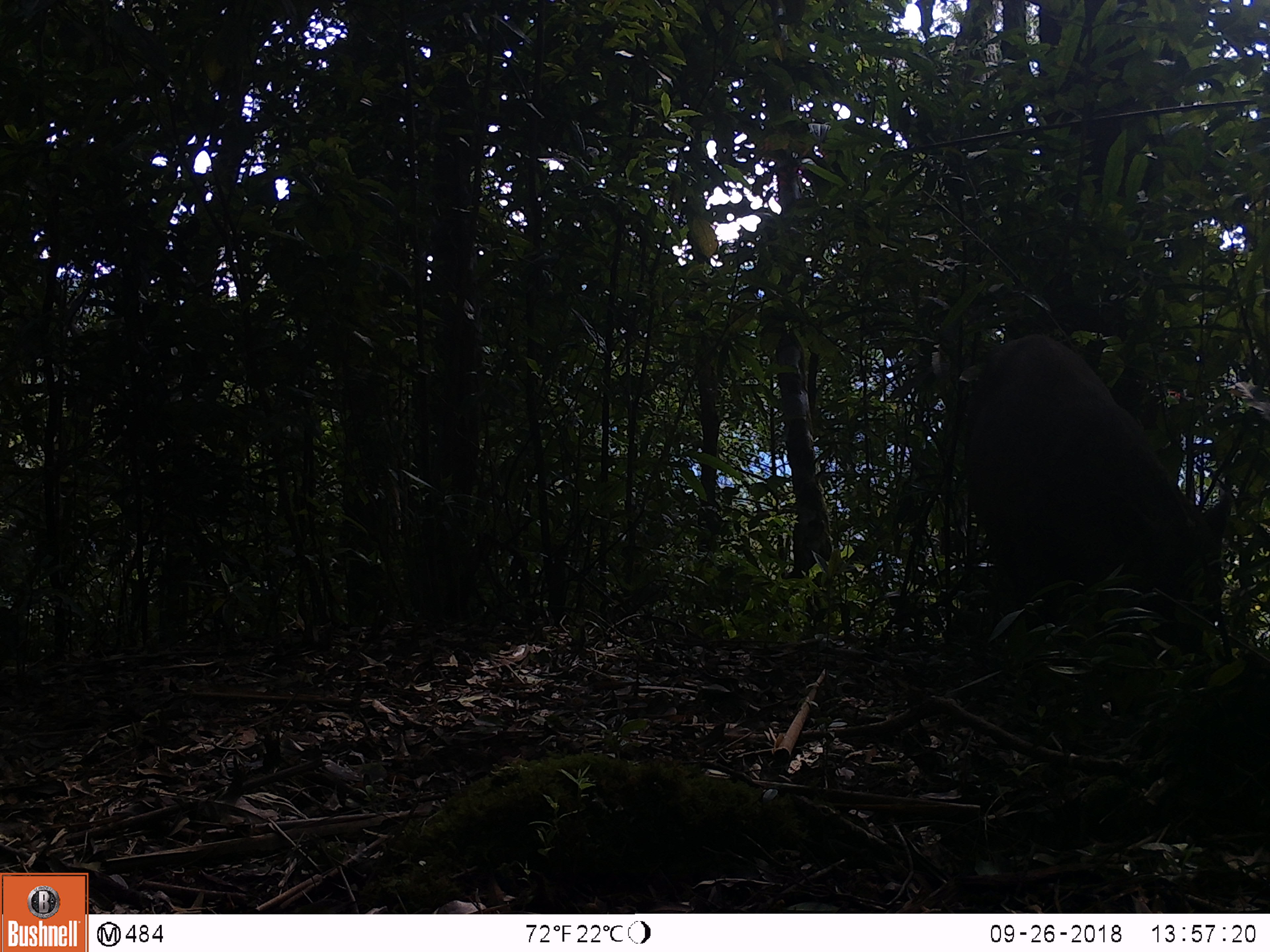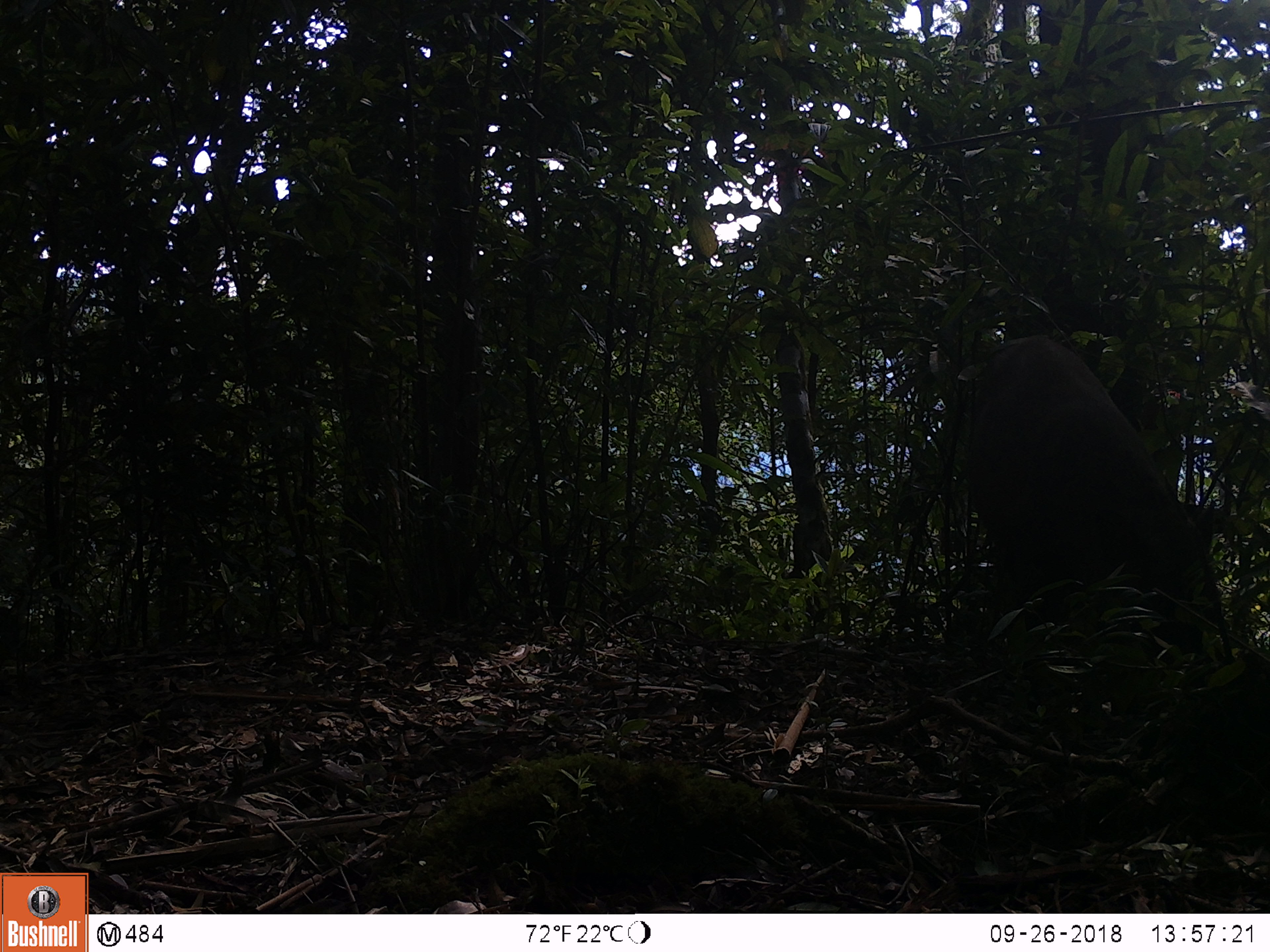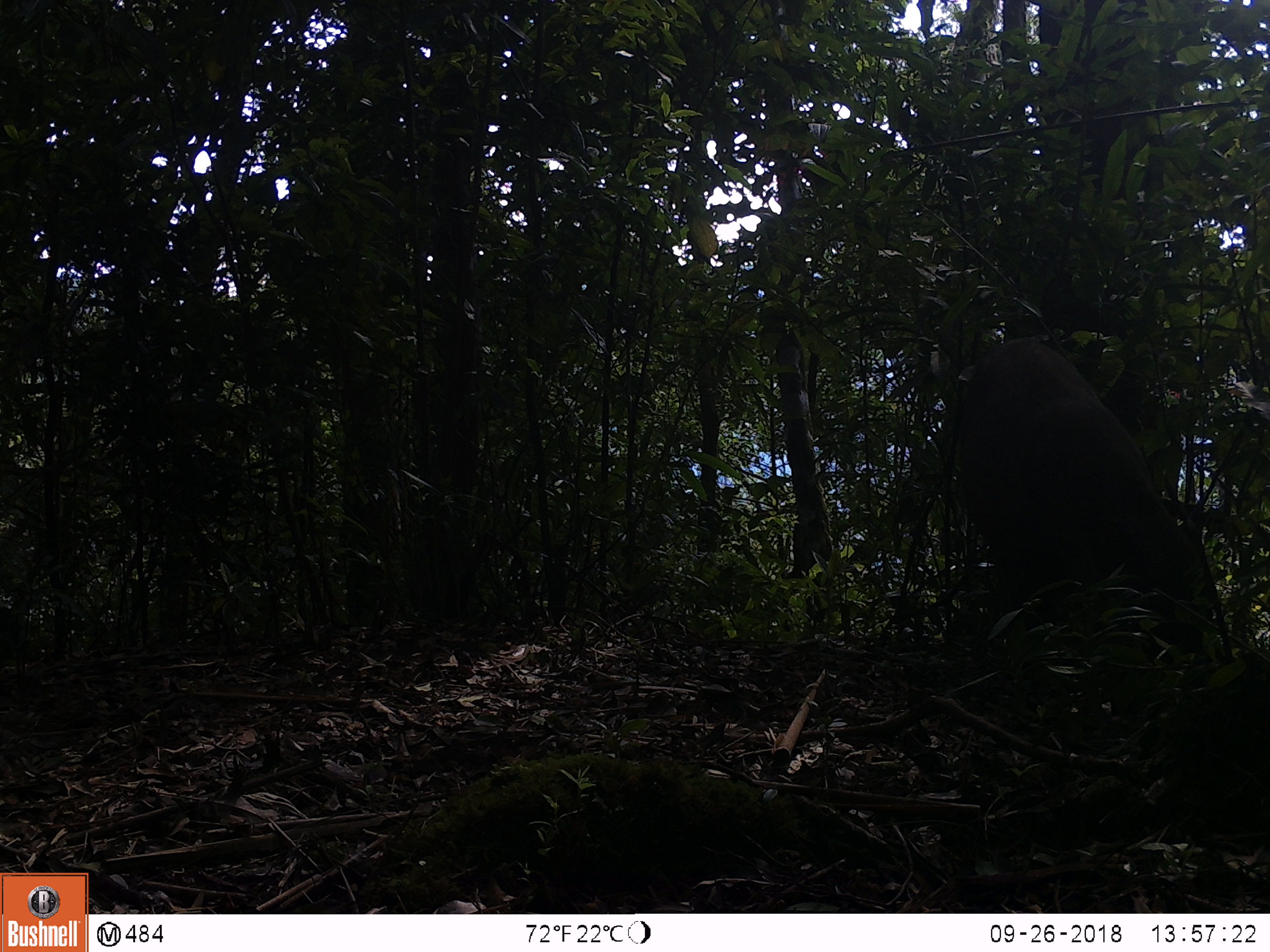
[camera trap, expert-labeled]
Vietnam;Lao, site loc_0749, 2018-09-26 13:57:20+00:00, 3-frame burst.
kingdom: Animalia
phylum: Chordata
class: Mammalia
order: Artiodactyla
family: Suidae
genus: Sus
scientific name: Sus scrofa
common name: eurasian wild pig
Eurasian wild pig (Sus scrofa). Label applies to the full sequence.